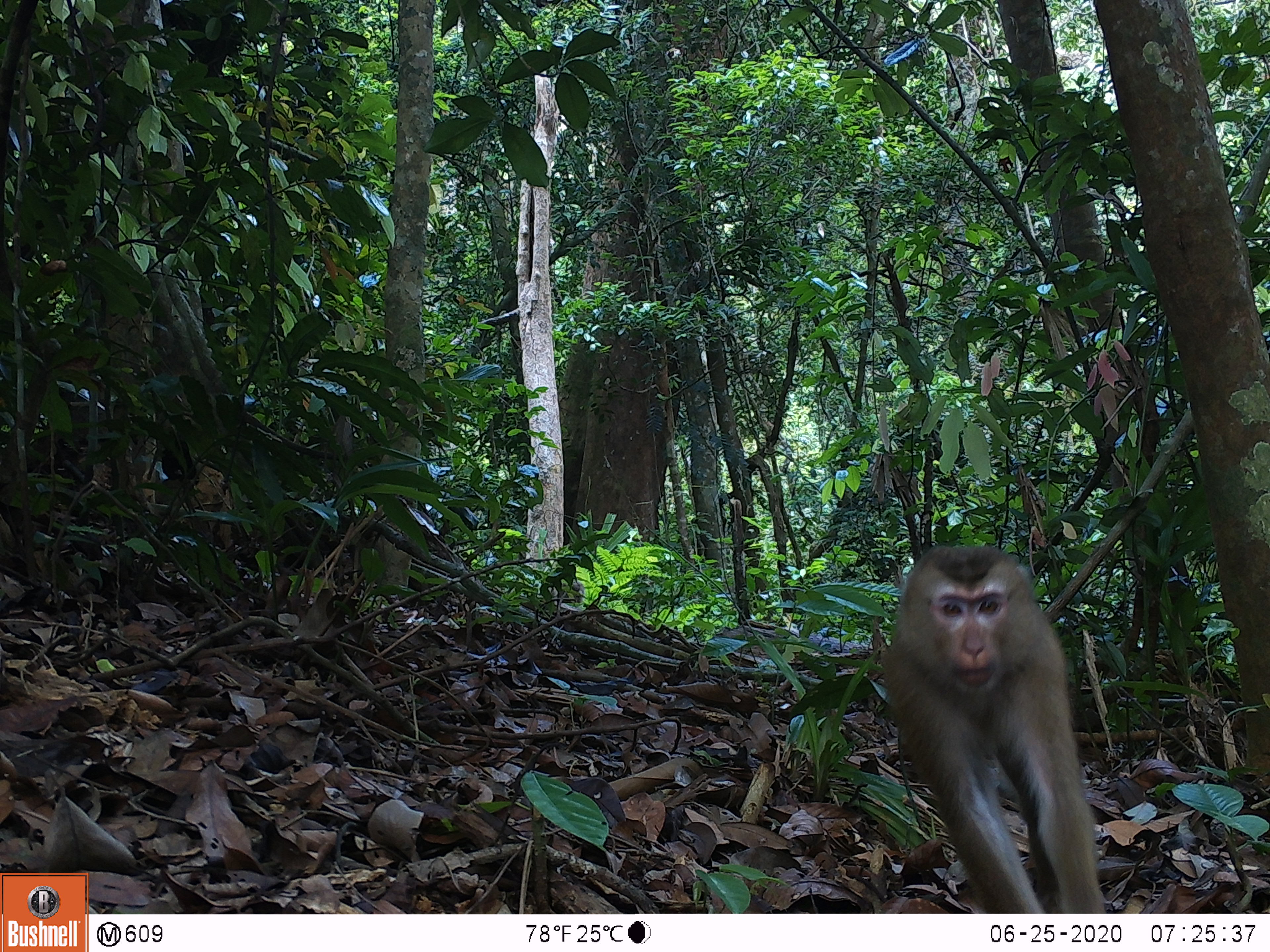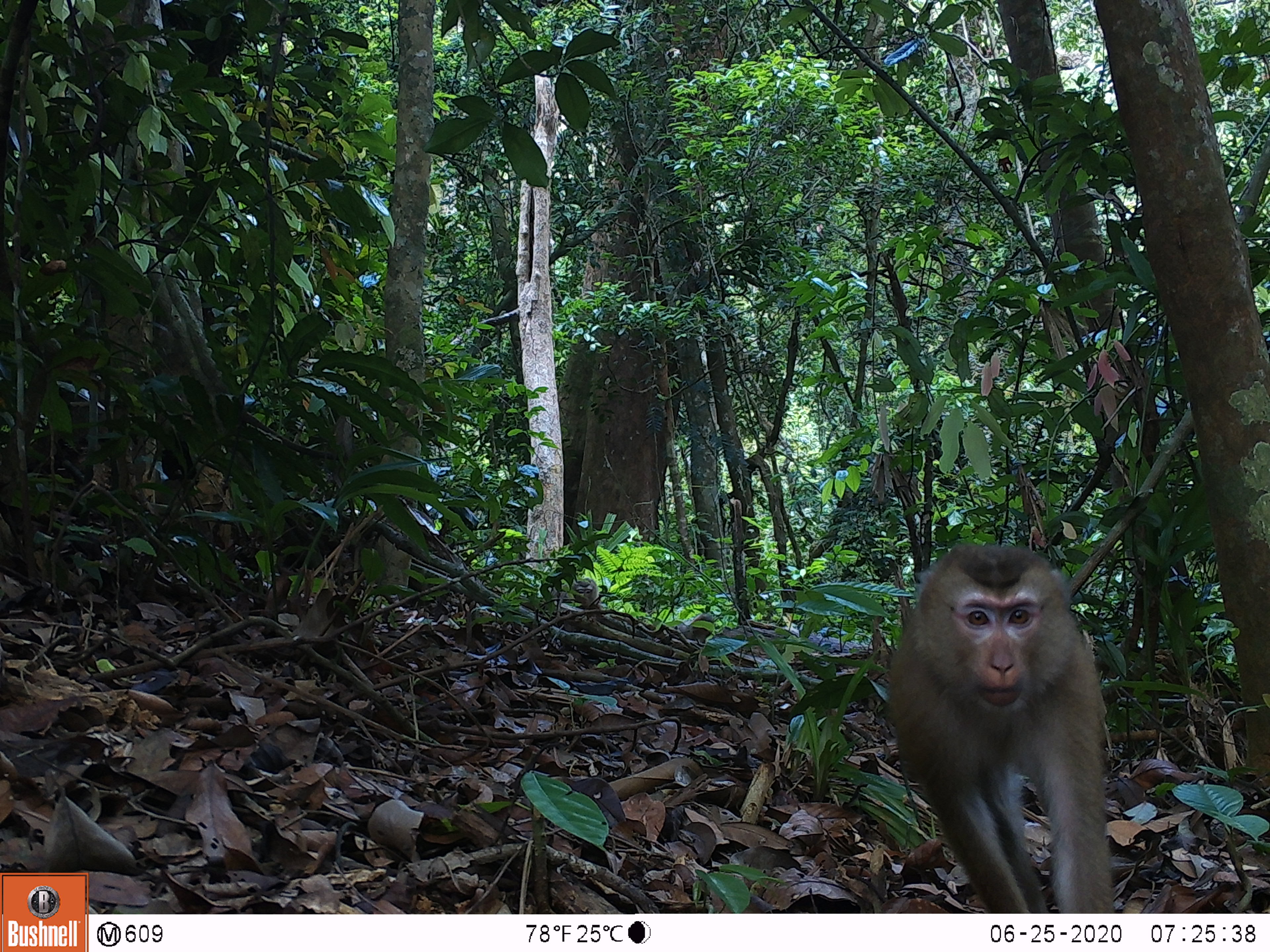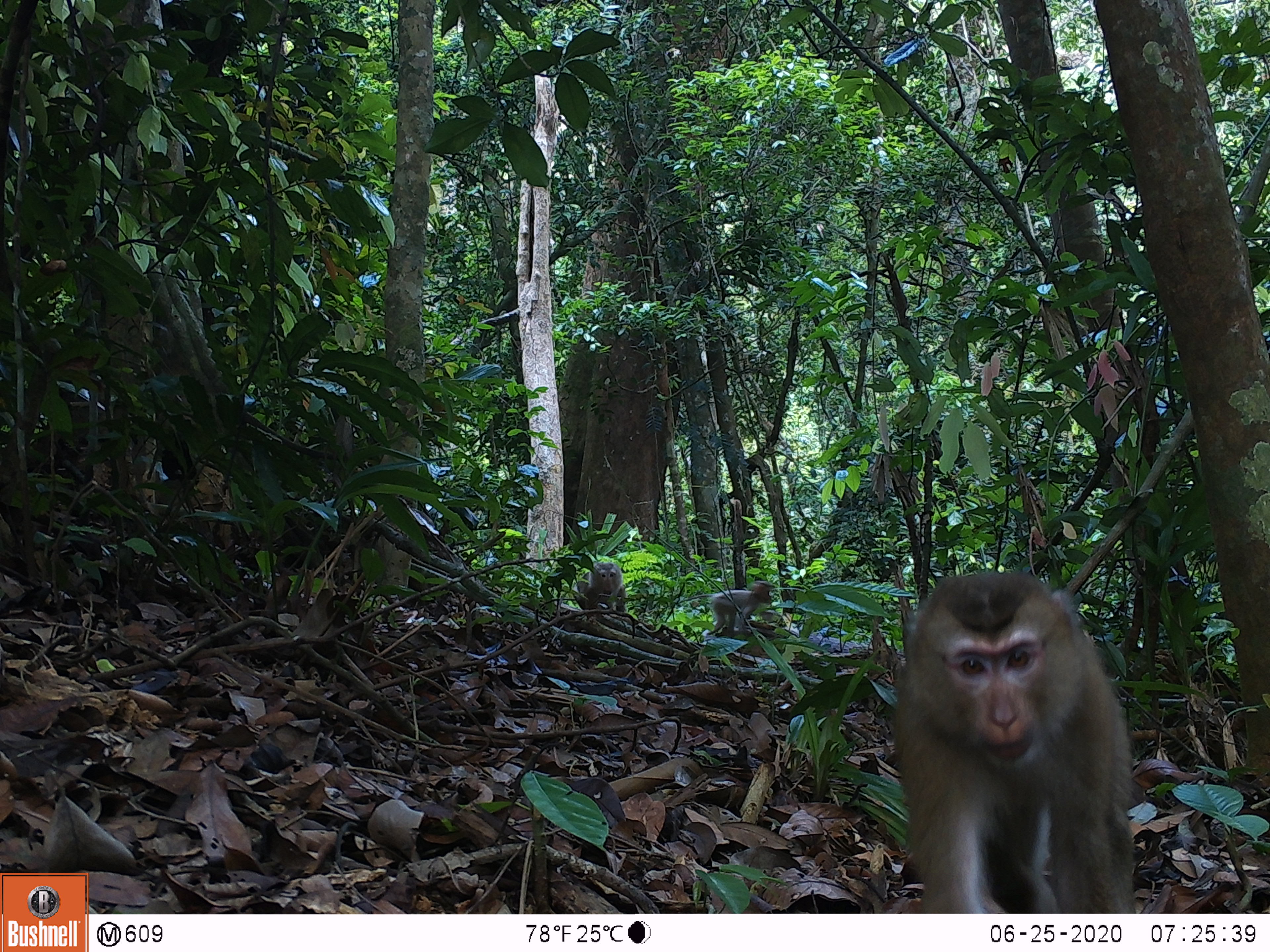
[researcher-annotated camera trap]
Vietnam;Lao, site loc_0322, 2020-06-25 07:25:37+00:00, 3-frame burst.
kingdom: Animalia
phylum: Chordata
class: Mammalia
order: Primates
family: Cercopithecidae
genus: Macaca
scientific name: Macaca nemestrina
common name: pig-tailed macaque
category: pig tailed macaque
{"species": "pig tailed macaque (pig-tailed macaque) (Macaca nemestrina)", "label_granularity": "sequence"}